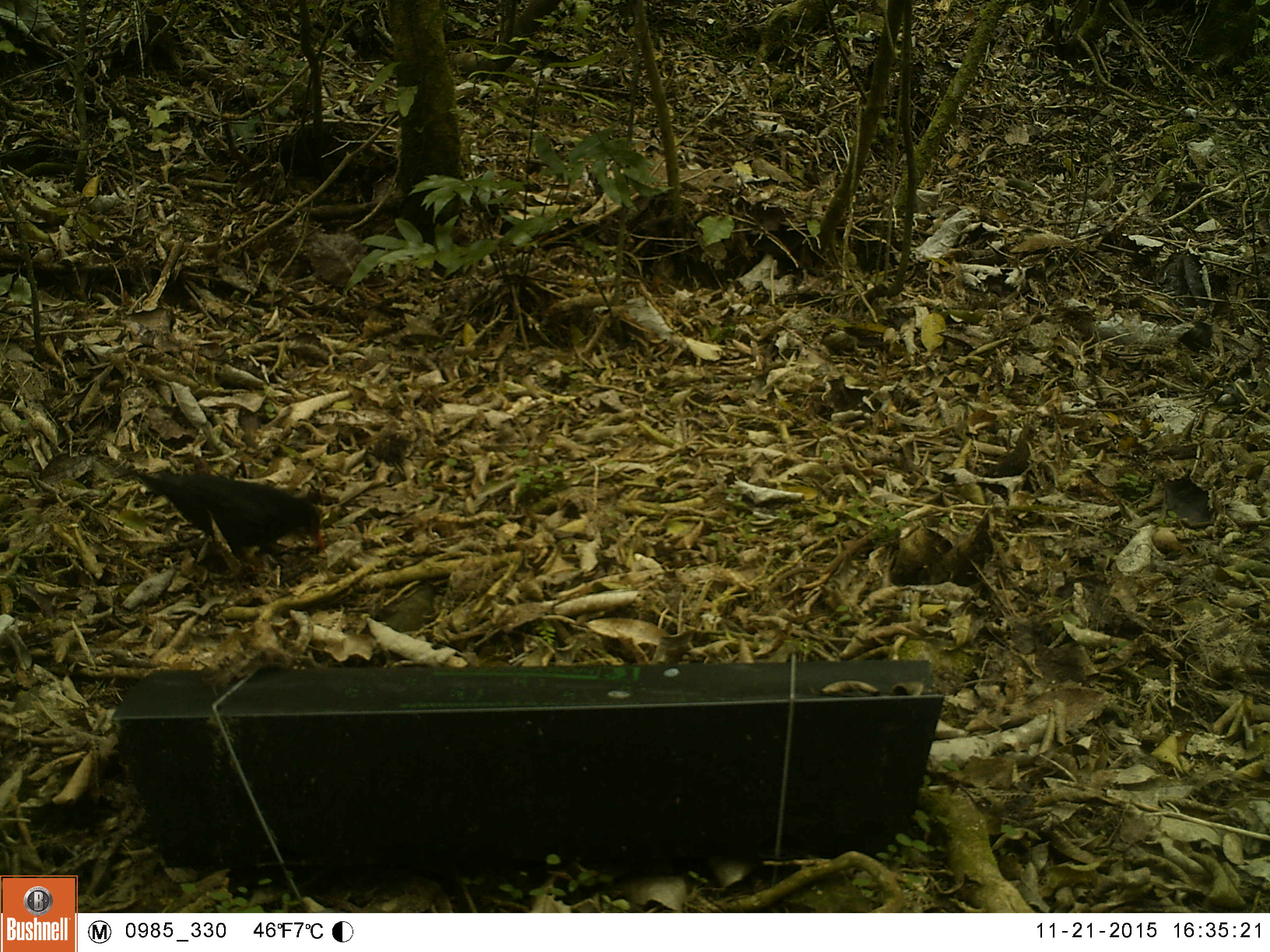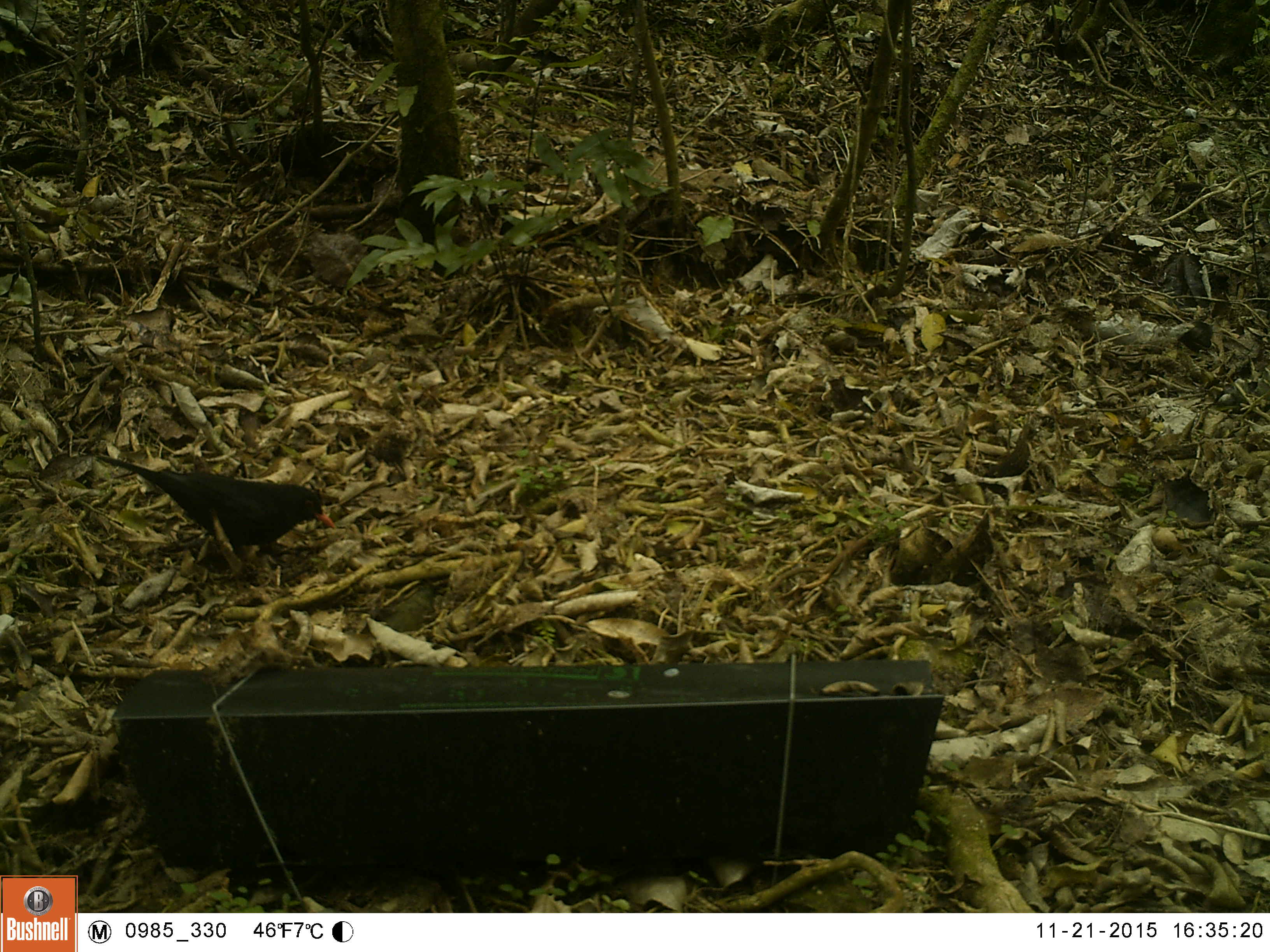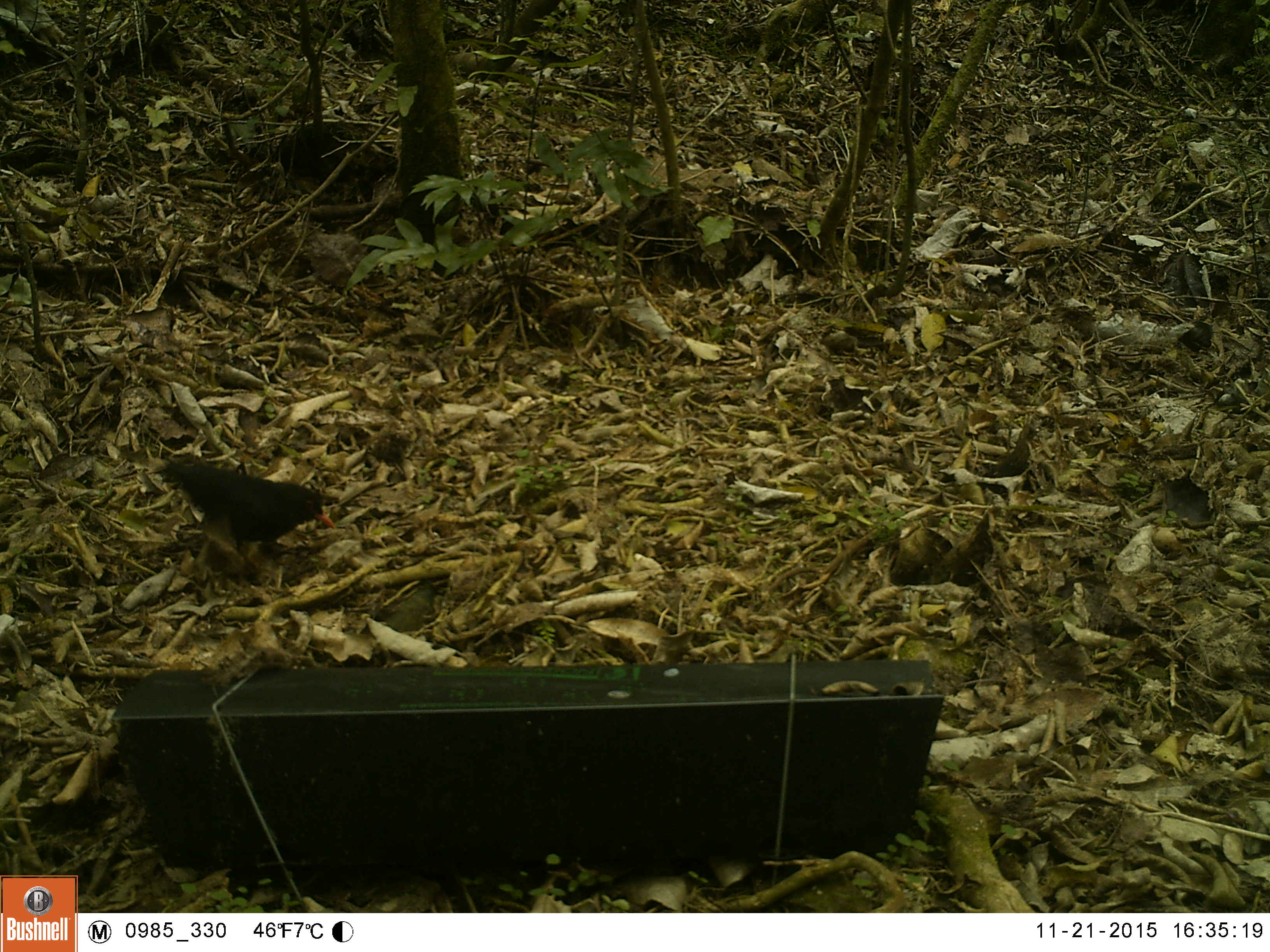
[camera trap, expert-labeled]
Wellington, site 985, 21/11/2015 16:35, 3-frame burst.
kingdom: Animalia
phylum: Chordata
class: Aves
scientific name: Aves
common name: bird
Bird (Aves).